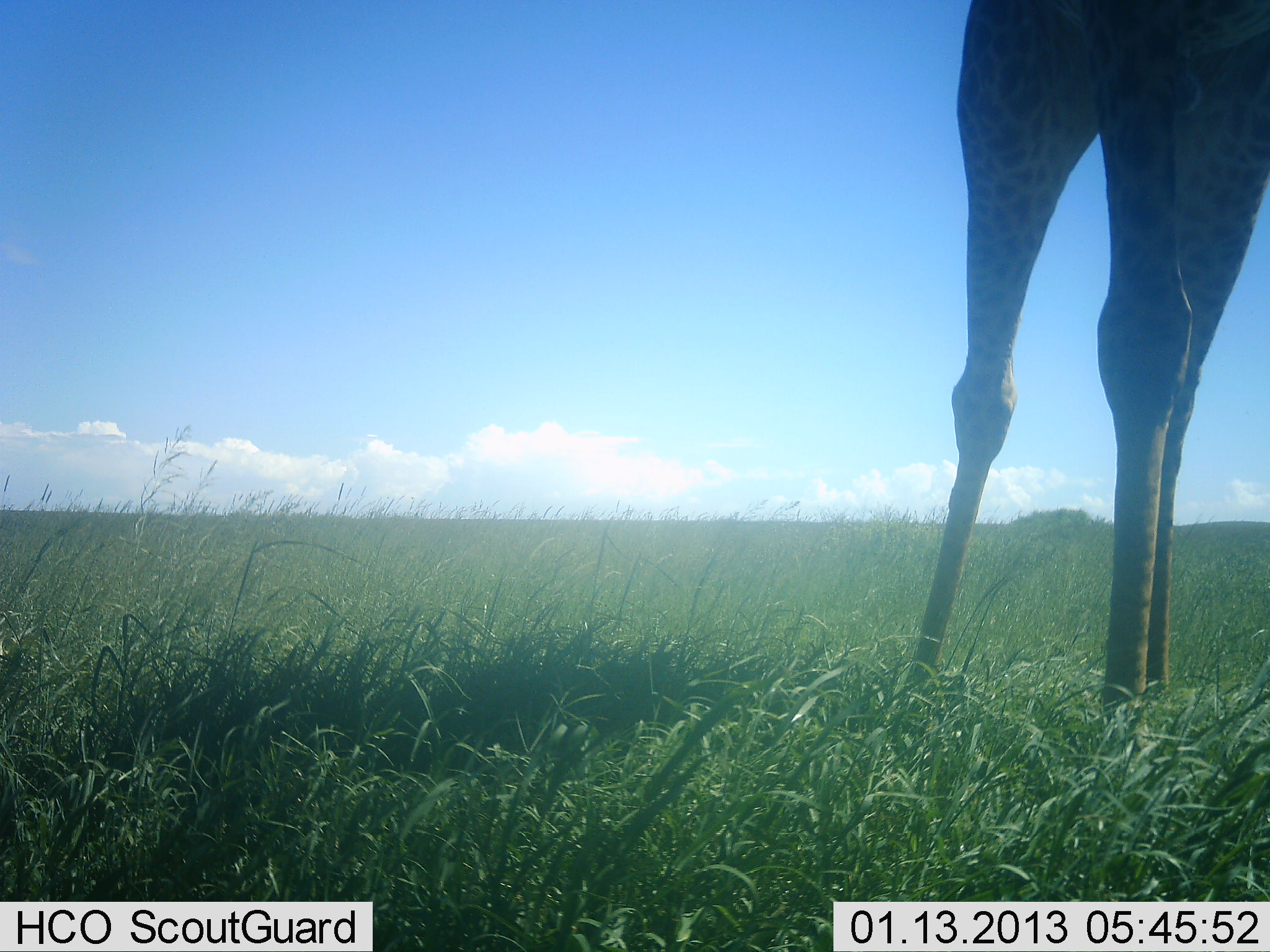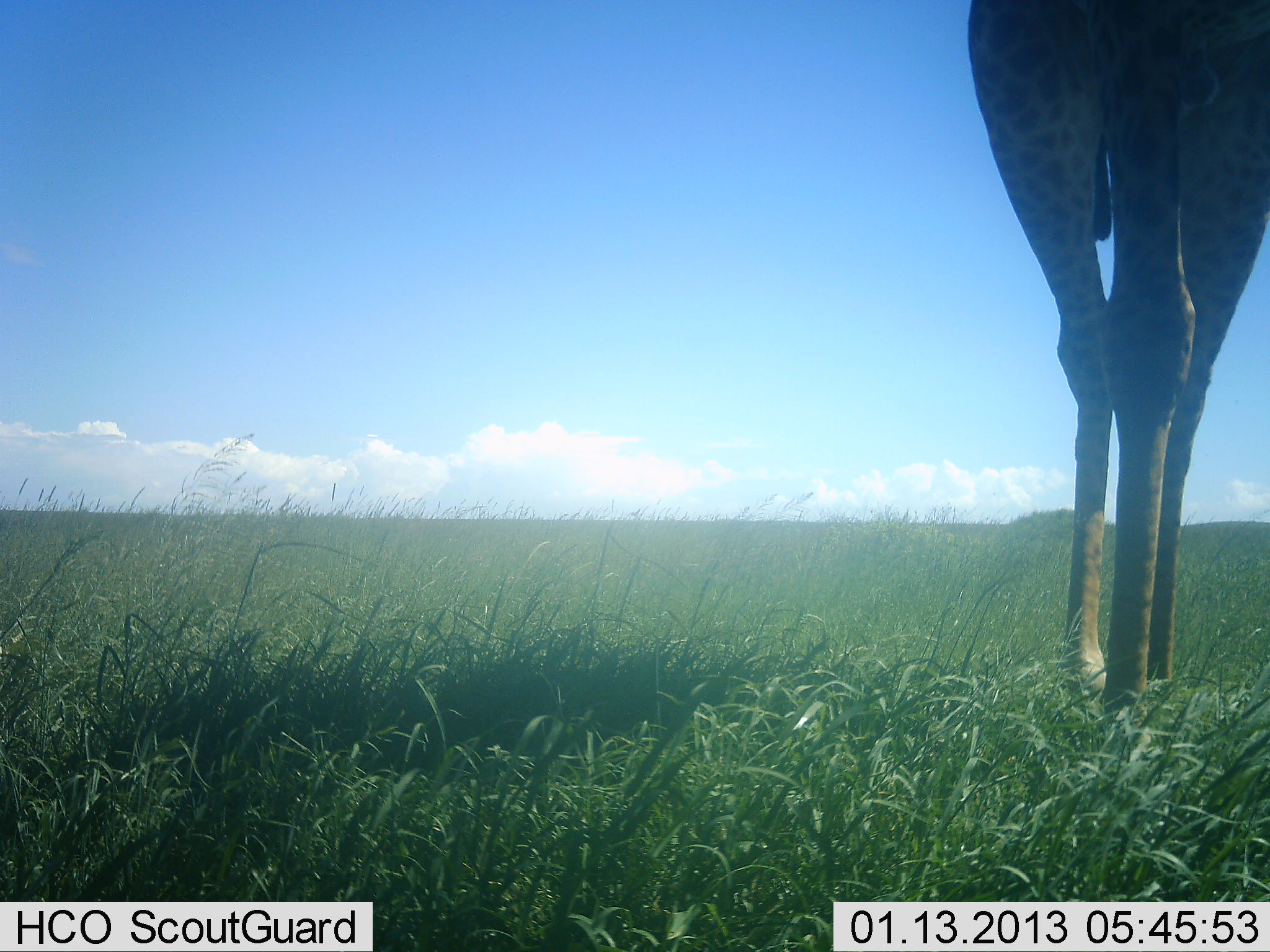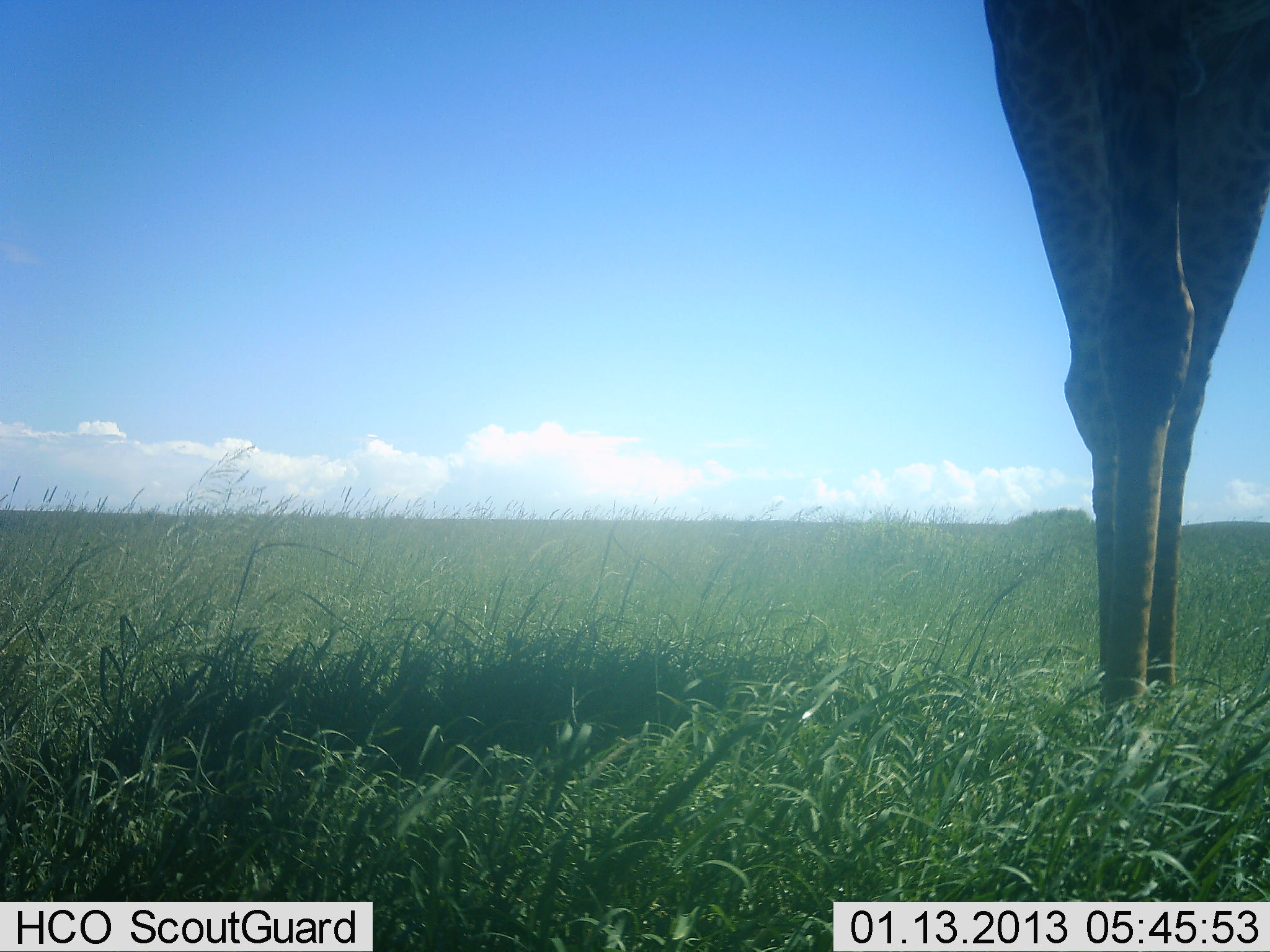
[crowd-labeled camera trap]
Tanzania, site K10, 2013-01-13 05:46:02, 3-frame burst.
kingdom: Animalia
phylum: Chordata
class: Mammalia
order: Artiodactyla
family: Giraffidae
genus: Giraffa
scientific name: Giraffa camelopardalis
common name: giraffe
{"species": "giraffe (Giraffa camelopardalis)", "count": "1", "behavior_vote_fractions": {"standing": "57%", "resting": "5%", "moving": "48%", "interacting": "5%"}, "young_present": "0%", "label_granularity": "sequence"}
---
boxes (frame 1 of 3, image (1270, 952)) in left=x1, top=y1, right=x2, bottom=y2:
animal: left=899, top=0, right=1270, bottom=725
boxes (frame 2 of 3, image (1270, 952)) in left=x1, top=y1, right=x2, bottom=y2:
animal: left=967, top=0, right=1270, bottom=723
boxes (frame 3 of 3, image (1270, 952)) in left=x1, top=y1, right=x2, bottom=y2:
animal: left=984, top=0, right=1270, bottom=721